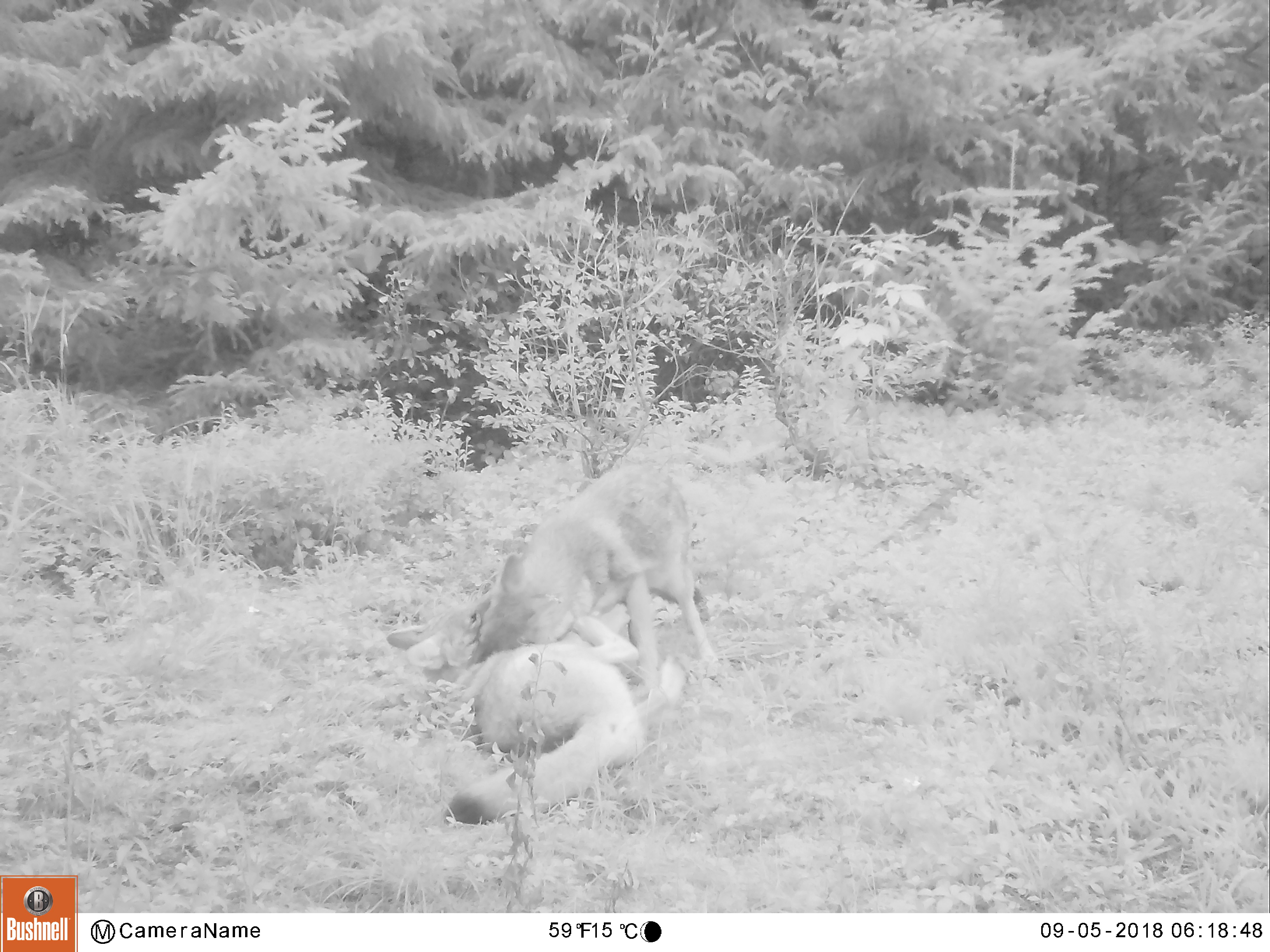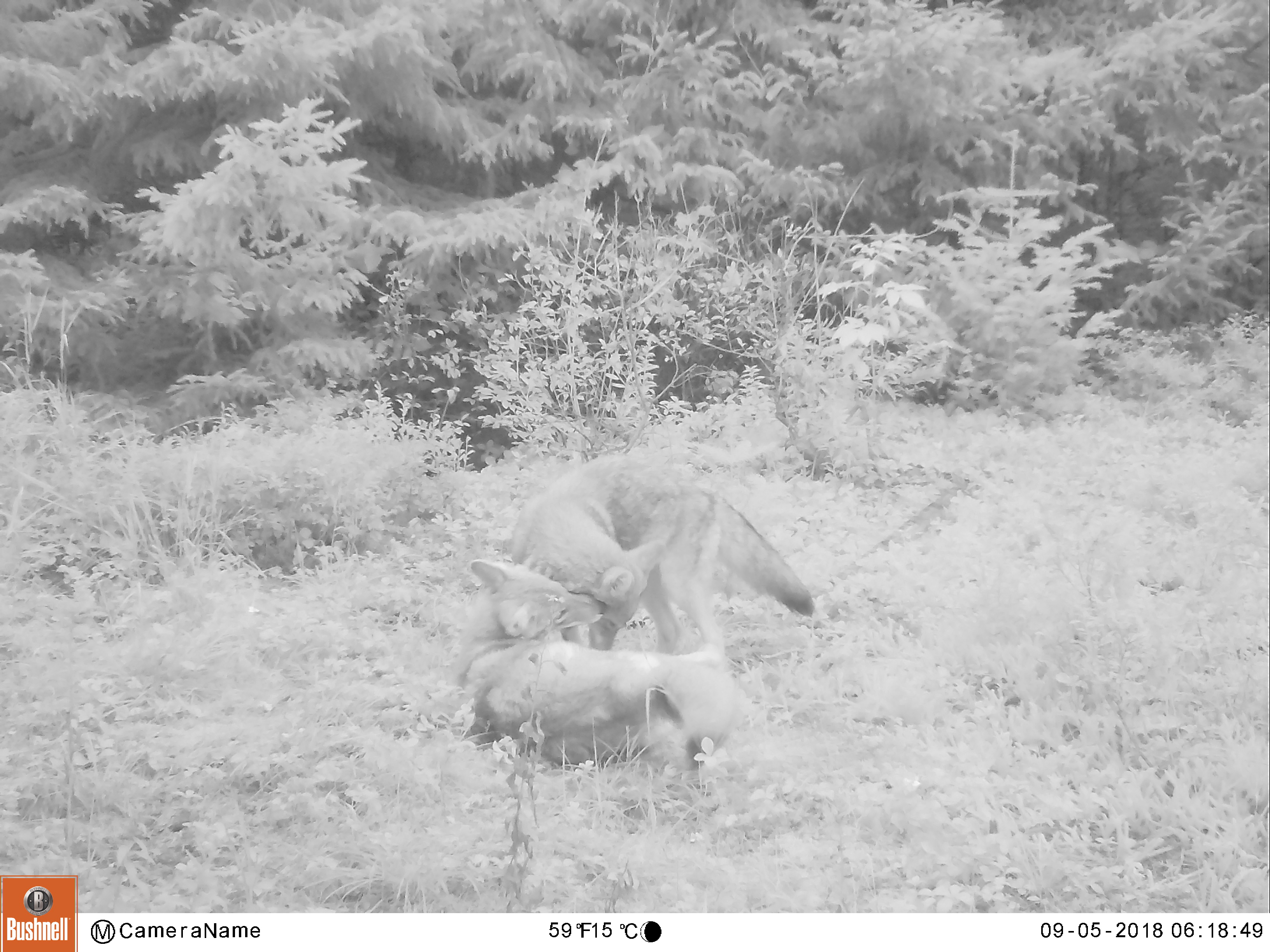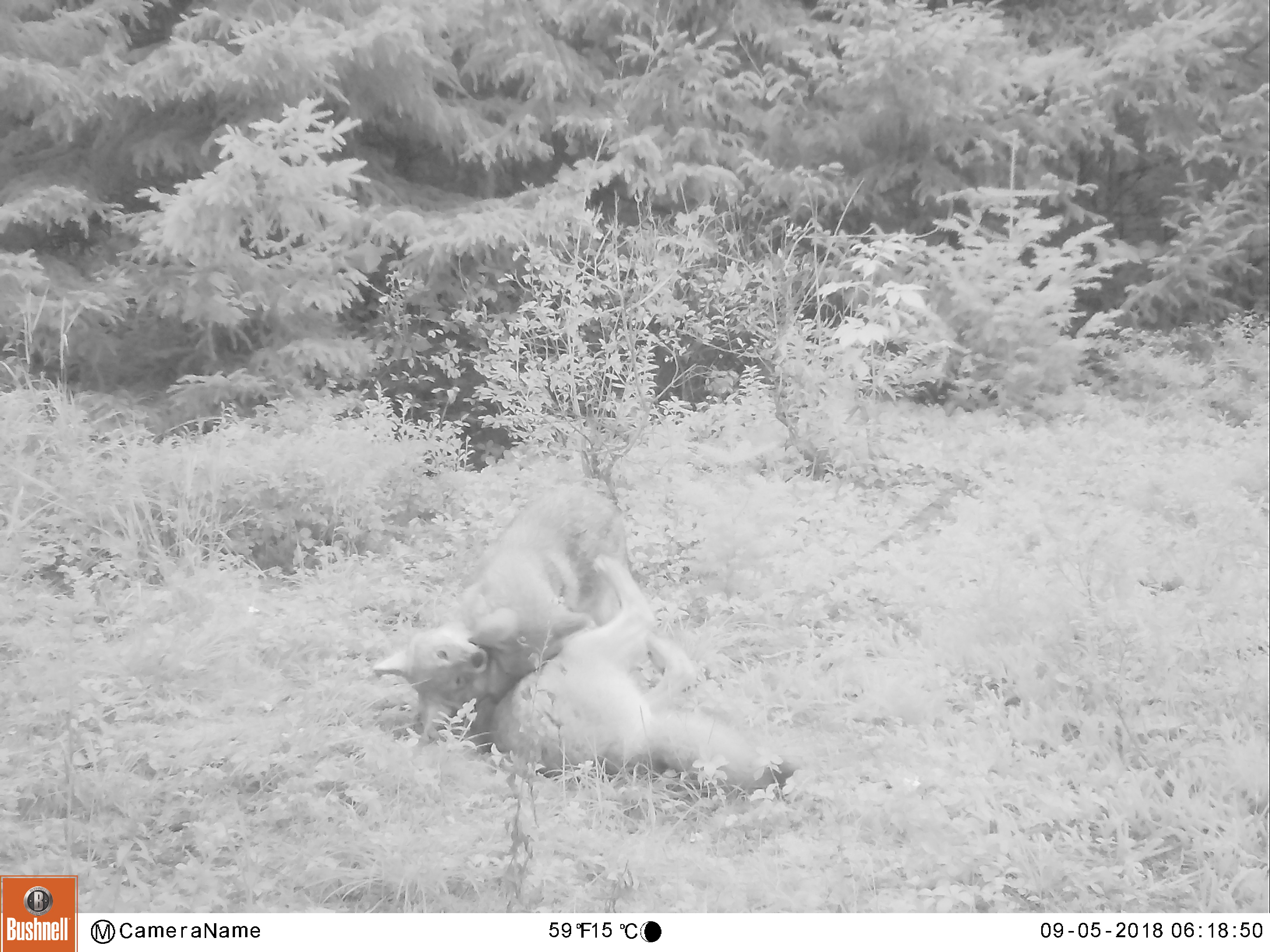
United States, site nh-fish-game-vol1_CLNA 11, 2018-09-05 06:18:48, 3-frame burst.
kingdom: Animalia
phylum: Chordata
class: Mammalia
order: Carnivora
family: Canidae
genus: Canis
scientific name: Canis latrans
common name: coyote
Coyote (Canis latrans).